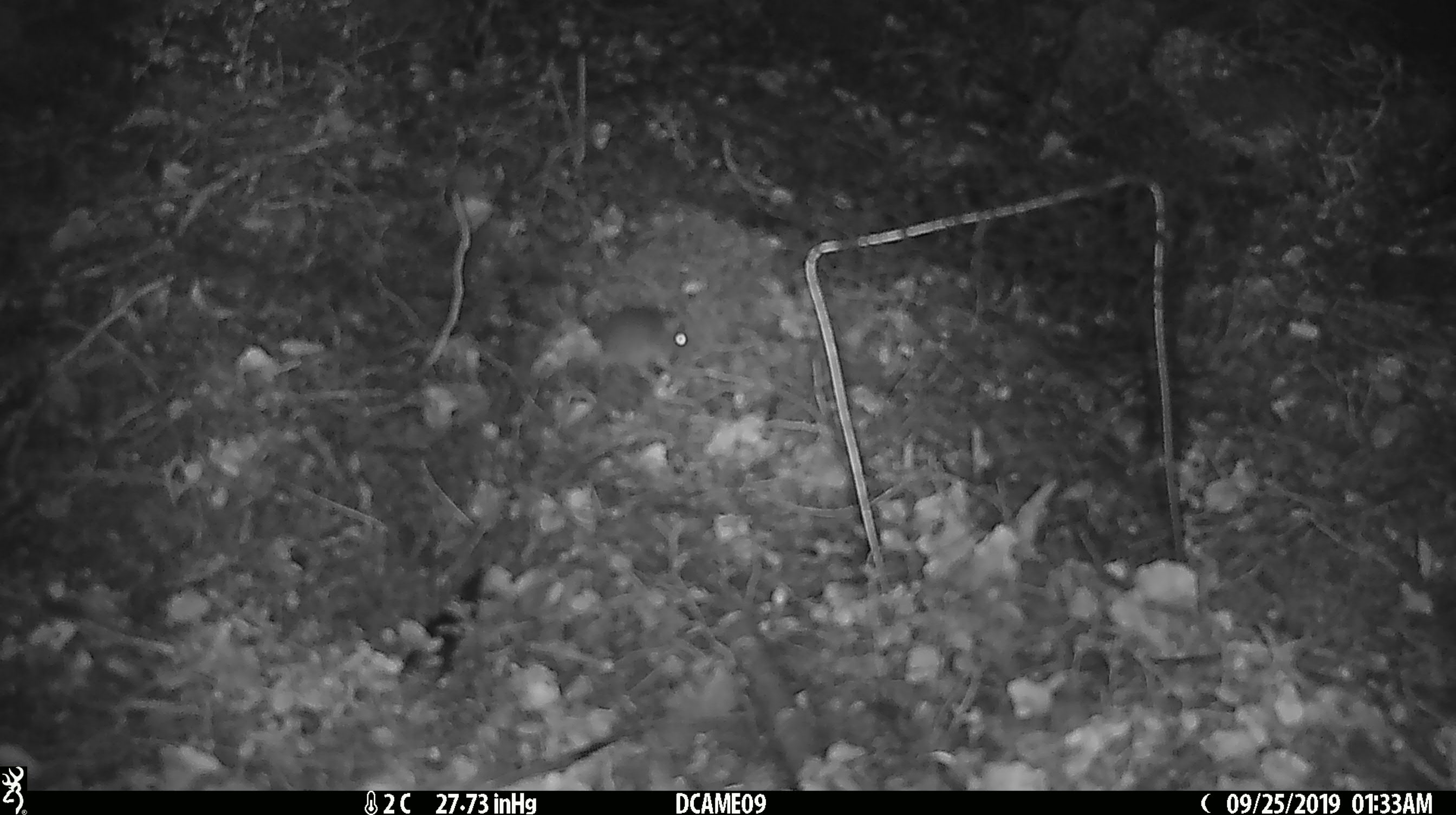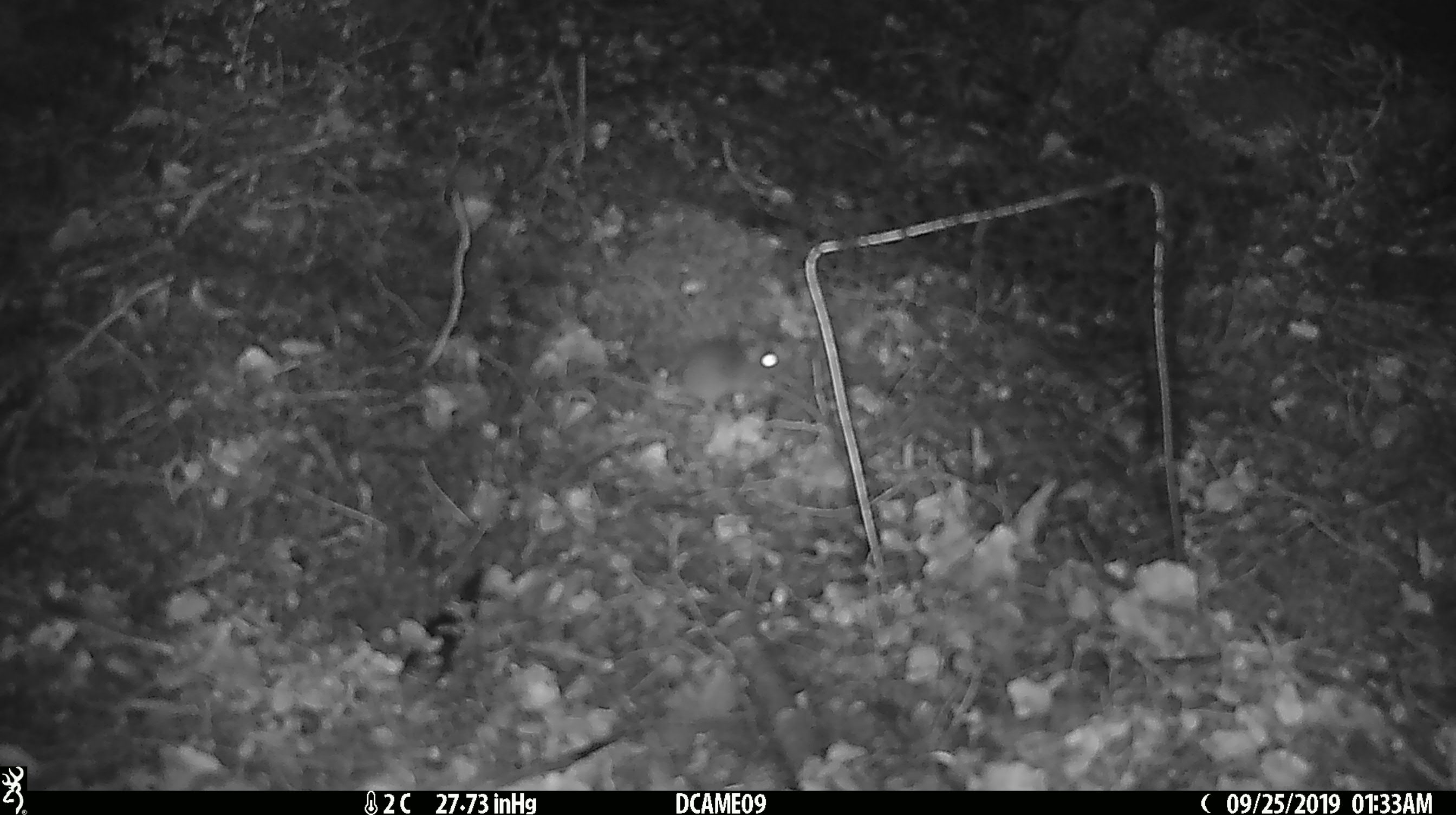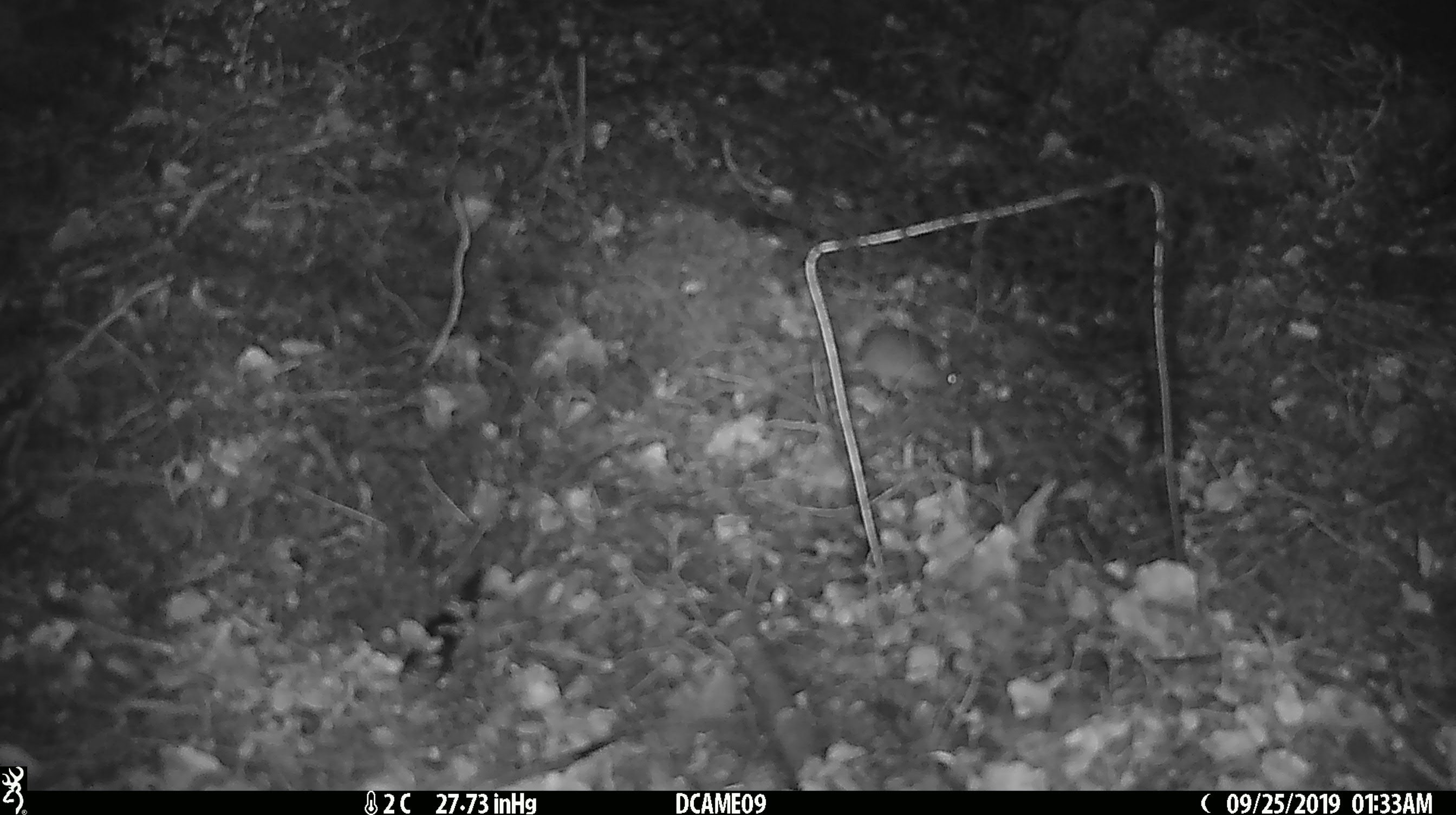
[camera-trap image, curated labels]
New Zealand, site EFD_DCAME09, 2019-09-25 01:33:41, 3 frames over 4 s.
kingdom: Animalia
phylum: Chordata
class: Mammalia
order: Rodentia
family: Muridae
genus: Mus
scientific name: Mus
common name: mouse